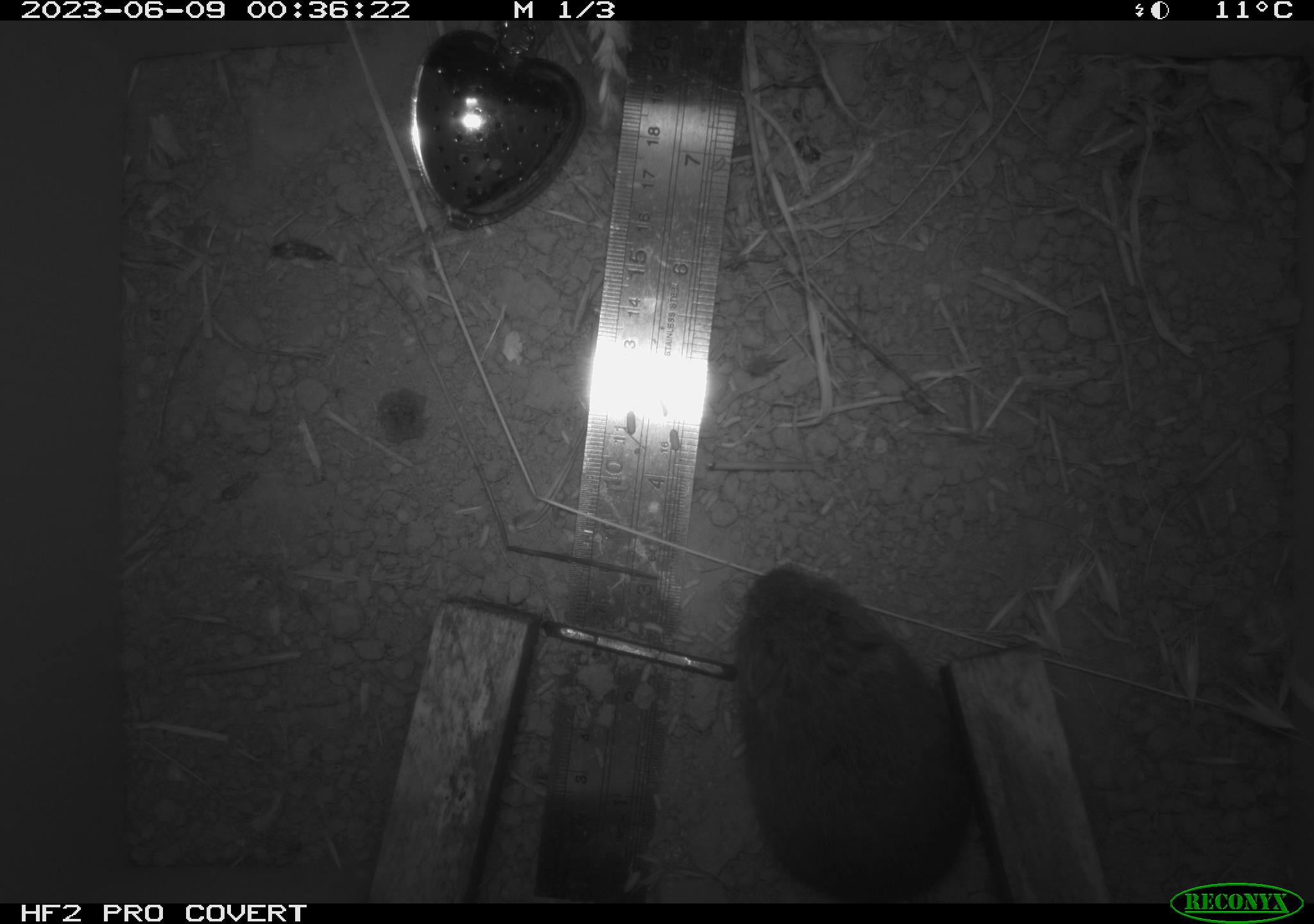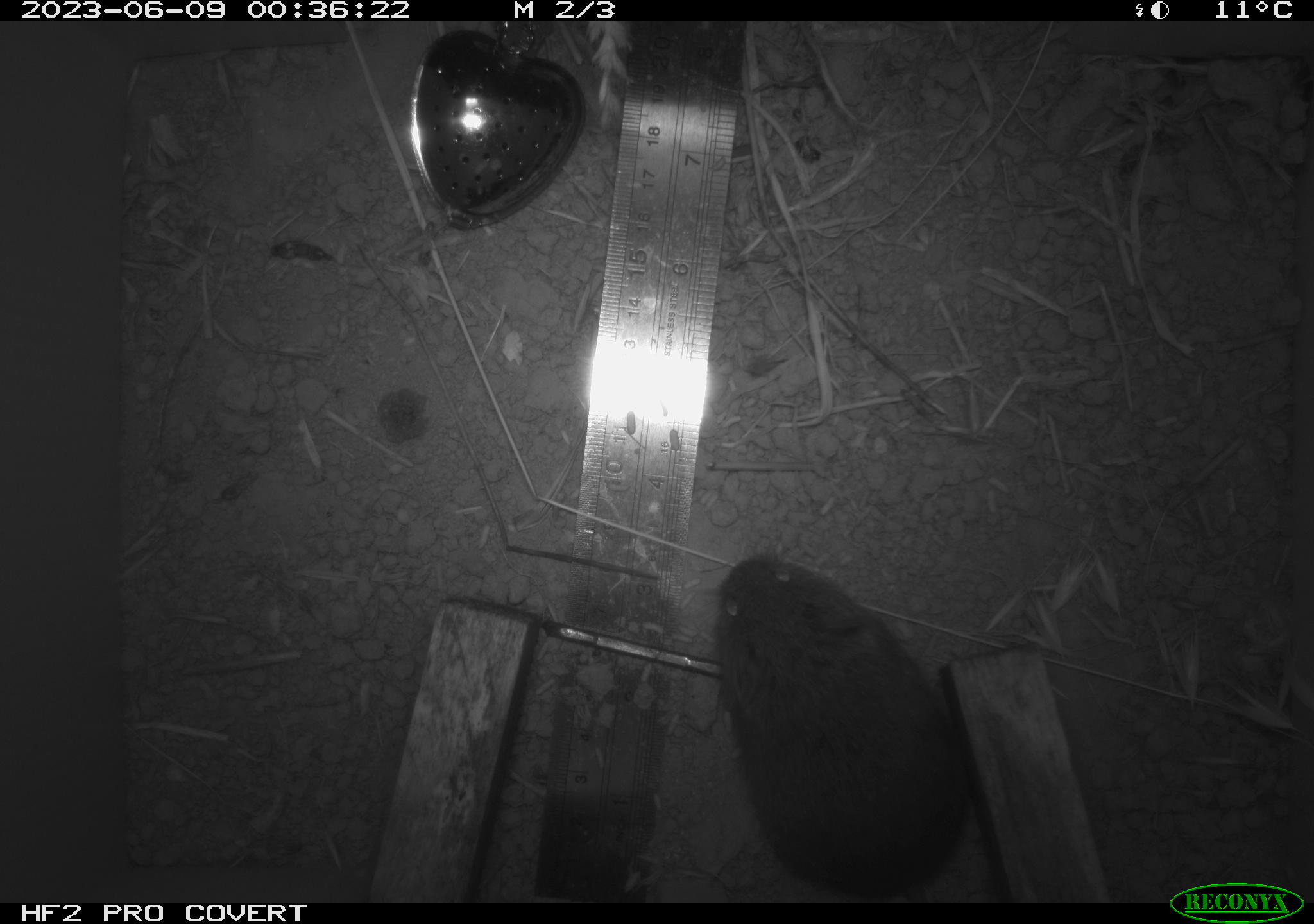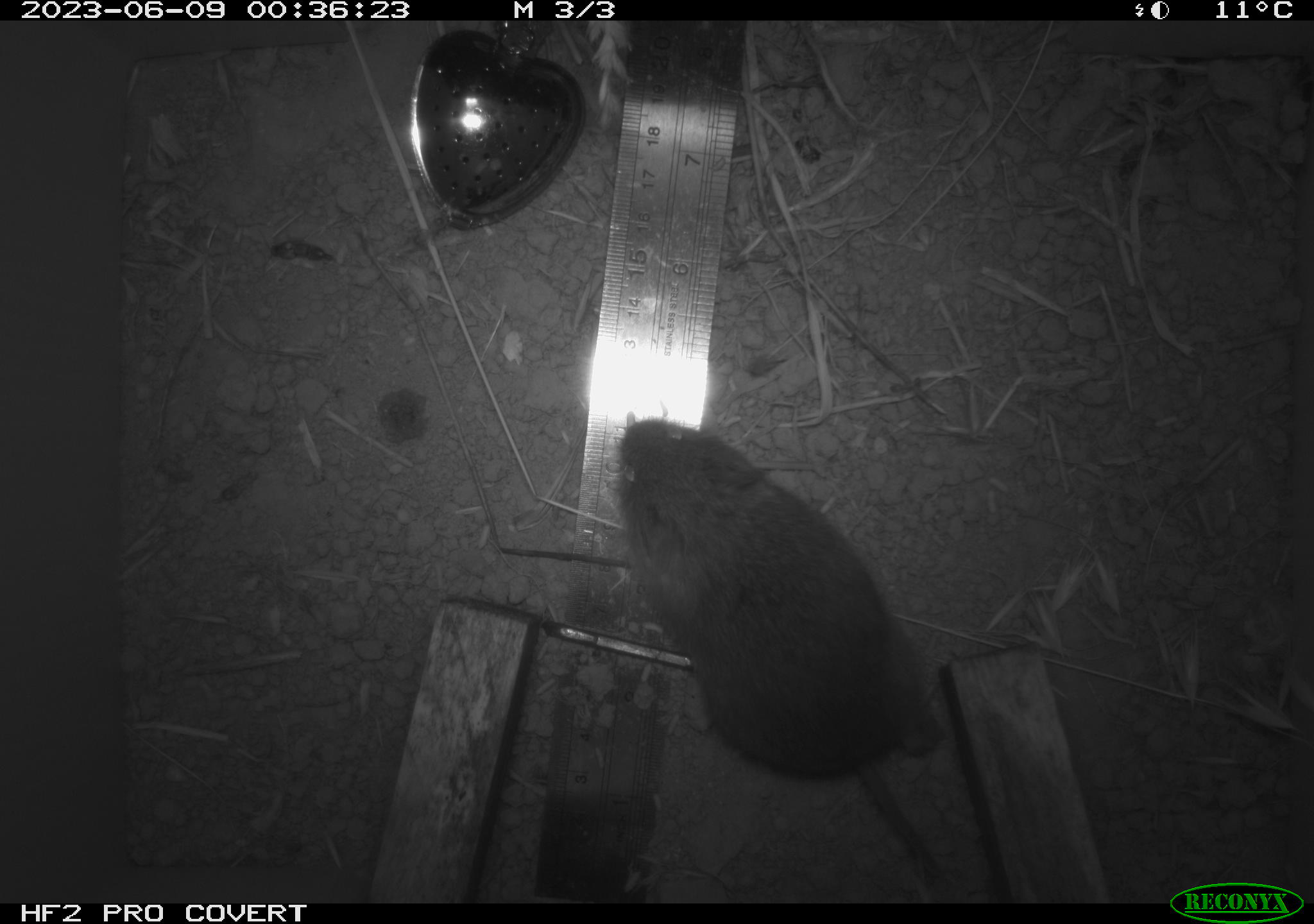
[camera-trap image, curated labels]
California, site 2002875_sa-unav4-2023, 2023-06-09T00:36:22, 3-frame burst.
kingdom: Animalia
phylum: Chordata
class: Mammalia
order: Rodentia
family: Cricetidae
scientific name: Arvicolinae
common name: voles, lemmings, and muskrats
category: arvicolinae subfamily